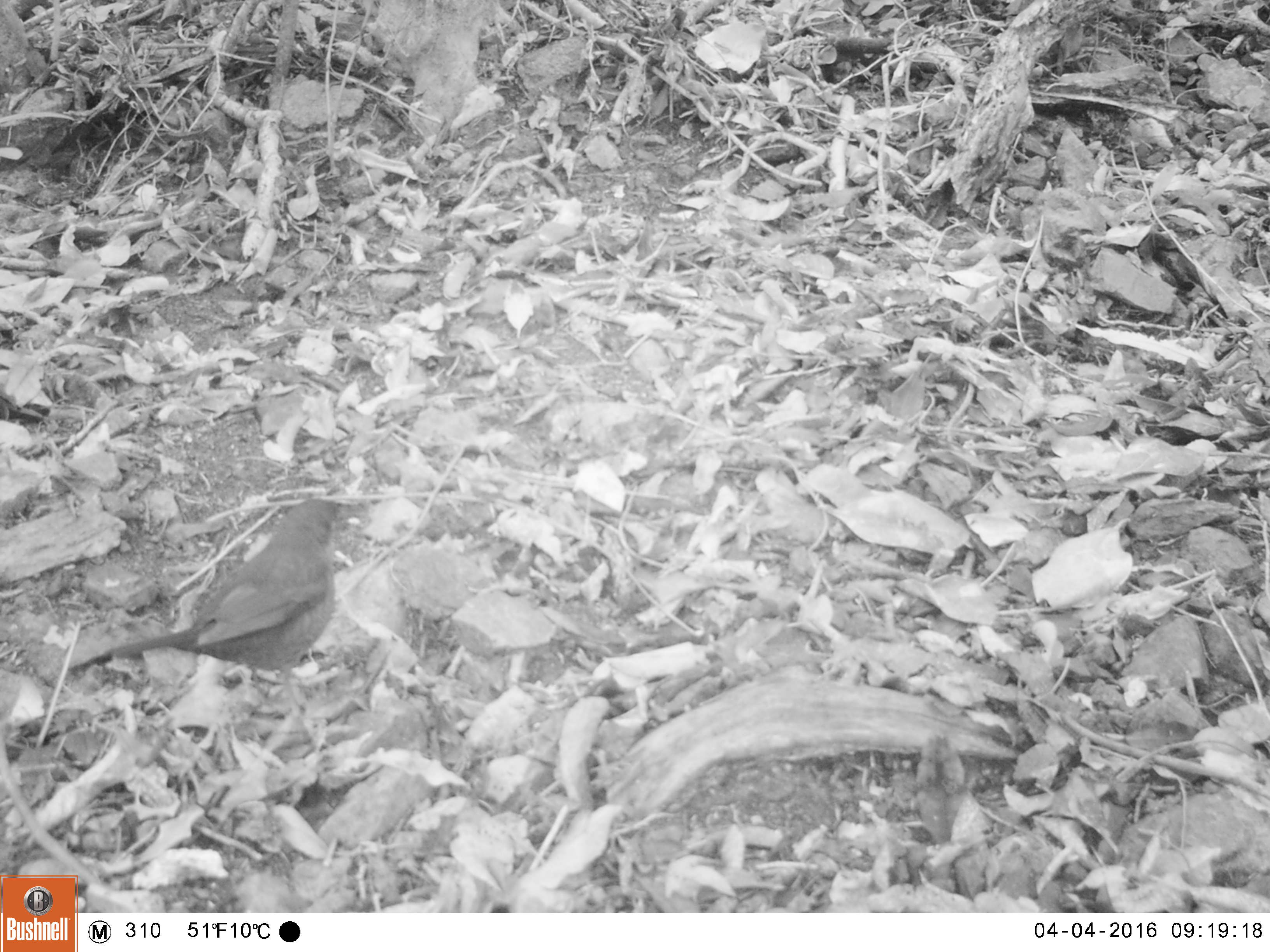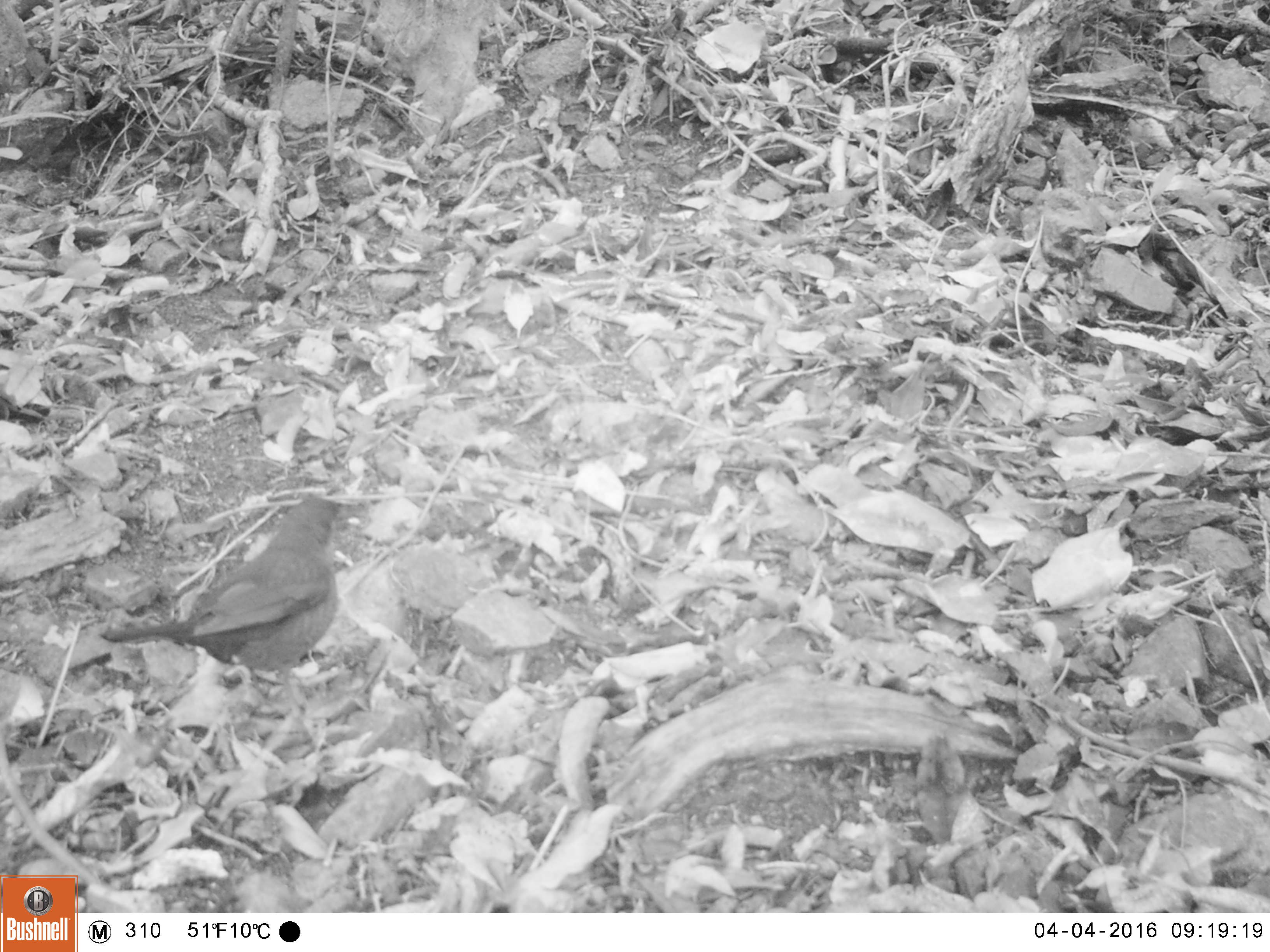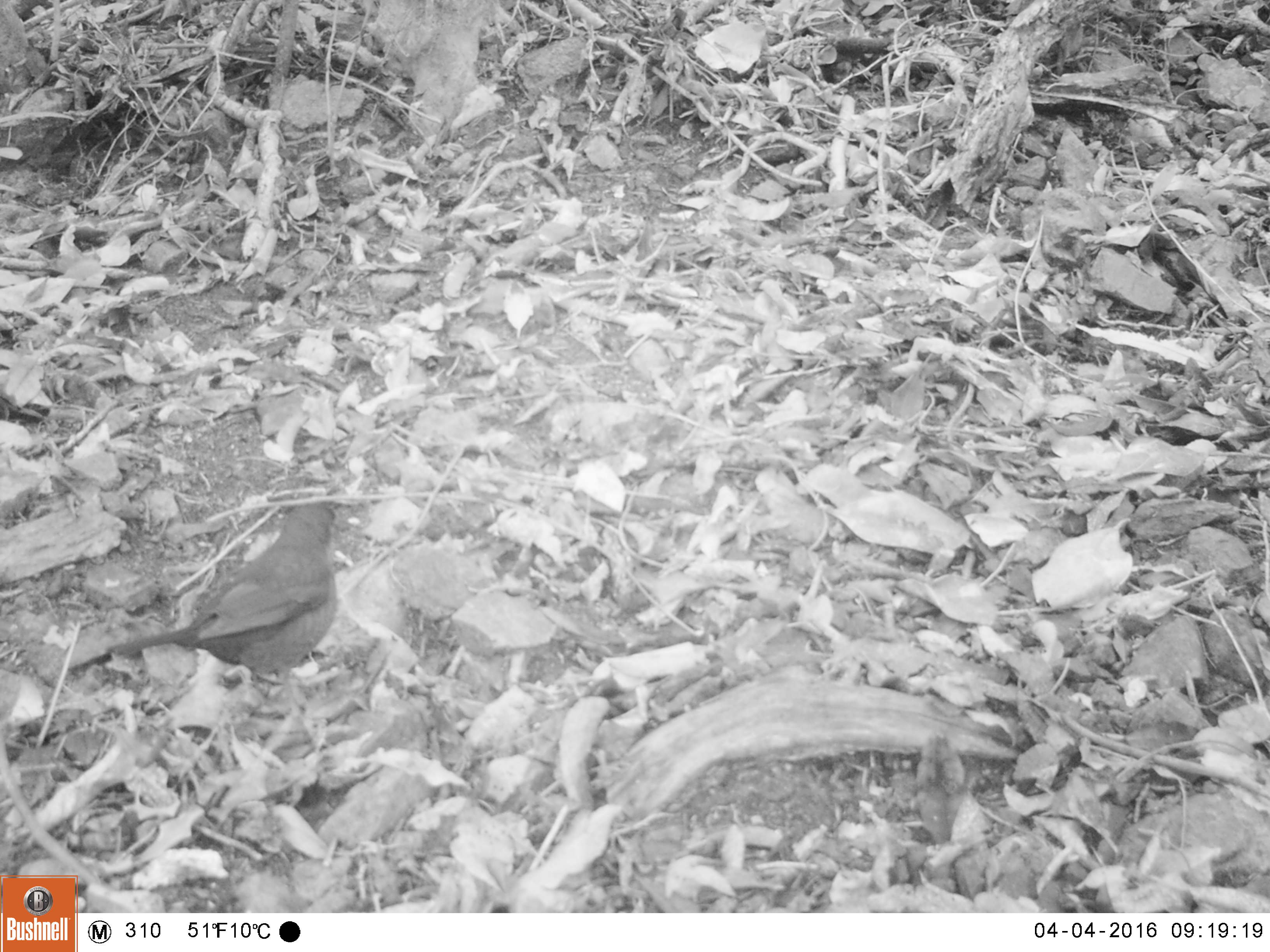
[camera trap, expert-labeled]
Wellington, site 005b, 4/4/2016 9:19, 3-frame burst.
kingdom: Animalia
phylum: Chordata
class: Aves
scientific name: Aves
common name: bird